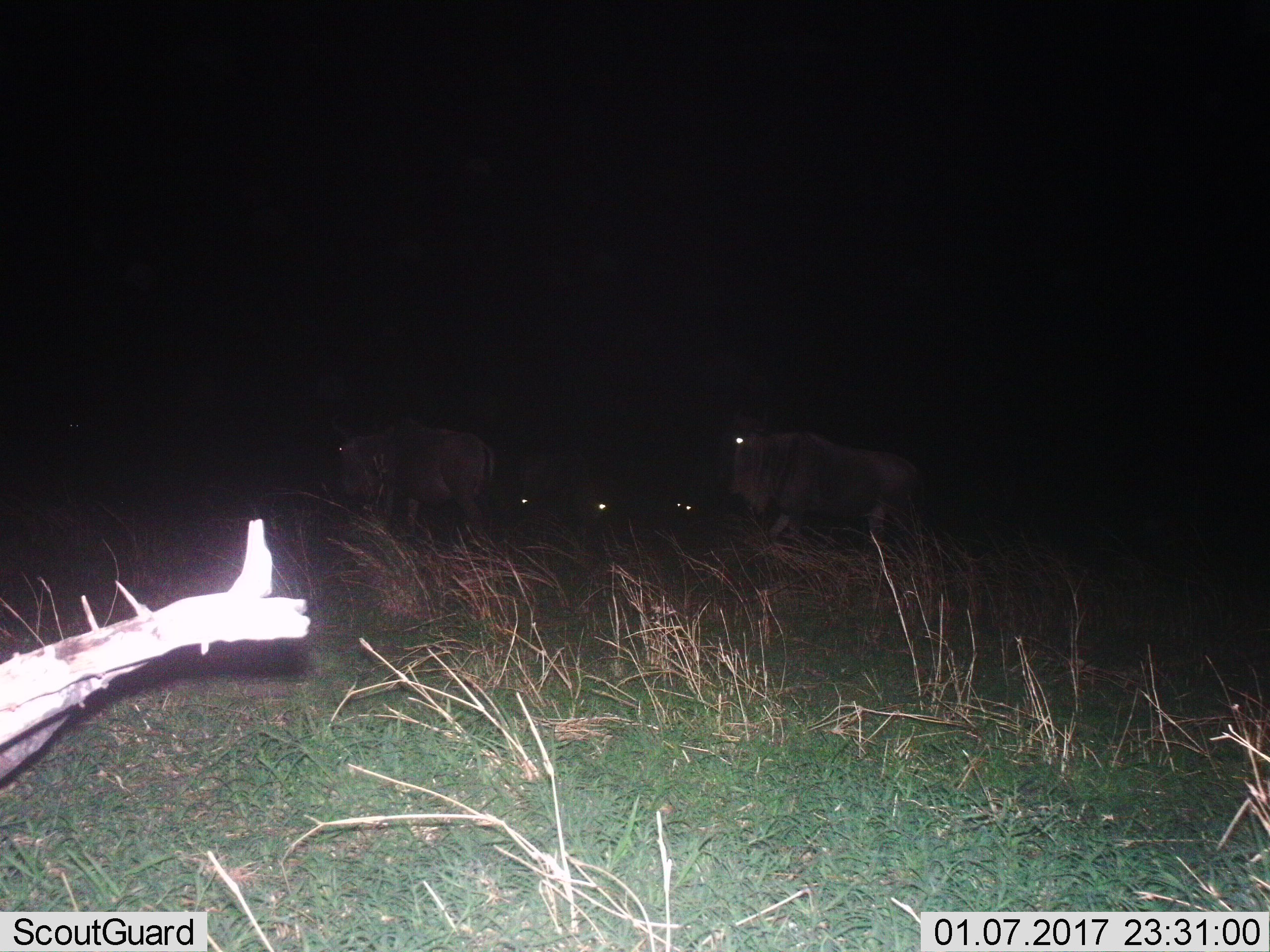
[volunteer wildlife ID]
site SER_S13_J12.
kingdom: Animalia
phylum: Chordata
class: Mammalia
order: Artiodactyla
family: Bovidae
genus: Connochaetes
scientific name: Connochaetes taurinus taurinus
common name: blue wildebeest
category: wildebeestblue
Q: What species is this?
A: Wildebeestblue (blue wildebeest) (Connochaetes taurinus taurinus).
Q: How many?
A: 5.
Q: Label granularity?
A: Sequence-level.